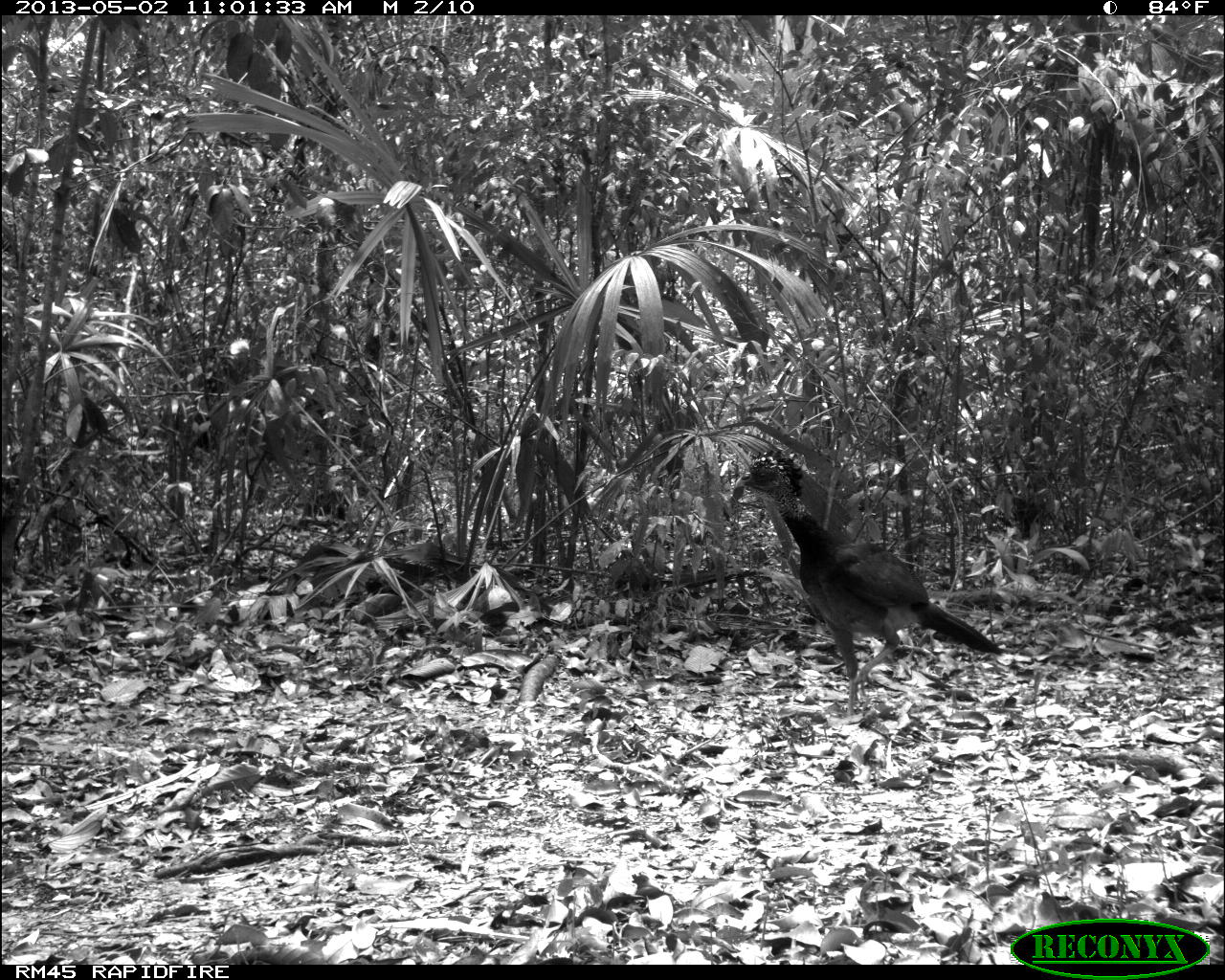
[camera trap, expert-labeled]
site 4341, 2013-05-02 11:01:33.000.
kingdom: Animalia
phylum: Chordata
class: Aves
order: Galliformes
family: Cracidae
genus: Crax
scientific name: Crax rubra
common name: great curassow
Crax rubra (great curassow), count 1, sex female.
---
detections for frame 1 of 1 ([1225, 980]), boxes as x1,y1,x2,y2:
crax rubra: 728,448,1004,718